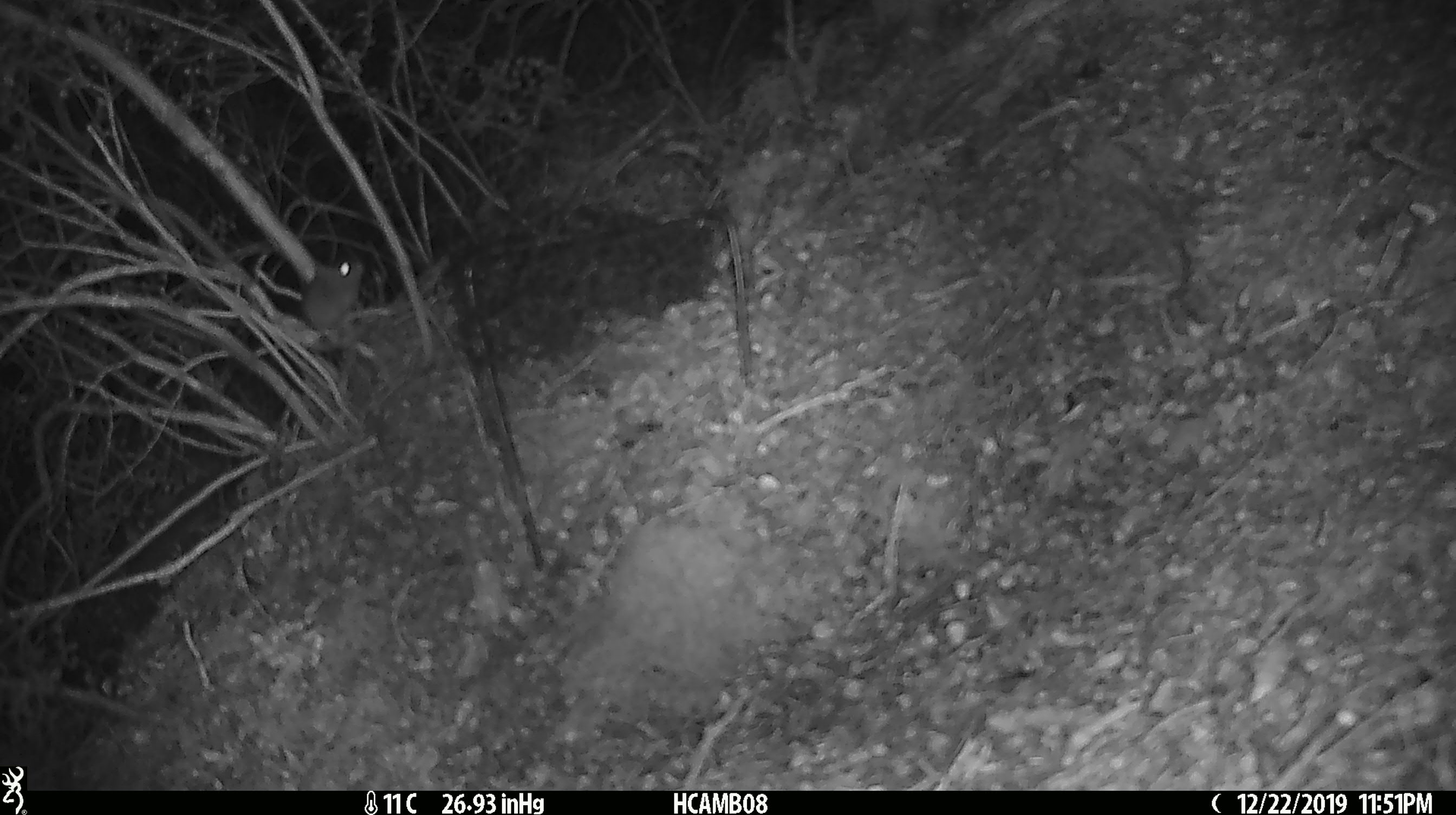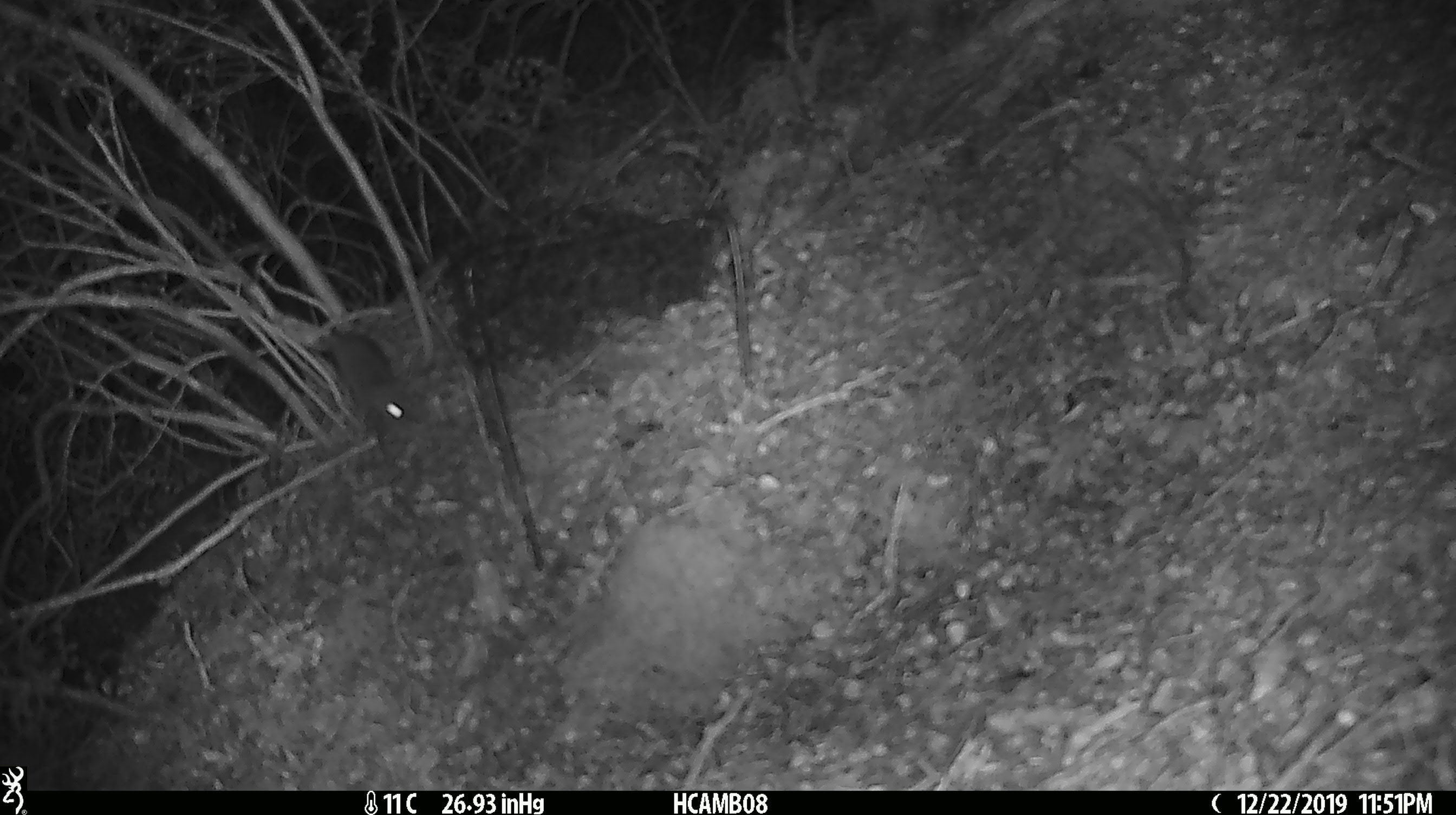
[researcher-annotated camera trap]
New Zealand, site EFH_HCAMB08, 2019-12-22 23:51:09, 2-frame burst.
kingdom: Animalia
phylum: Chordata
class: Mammalia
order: Rodentia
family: Muridae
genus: Mus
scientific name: Mus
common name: mouse